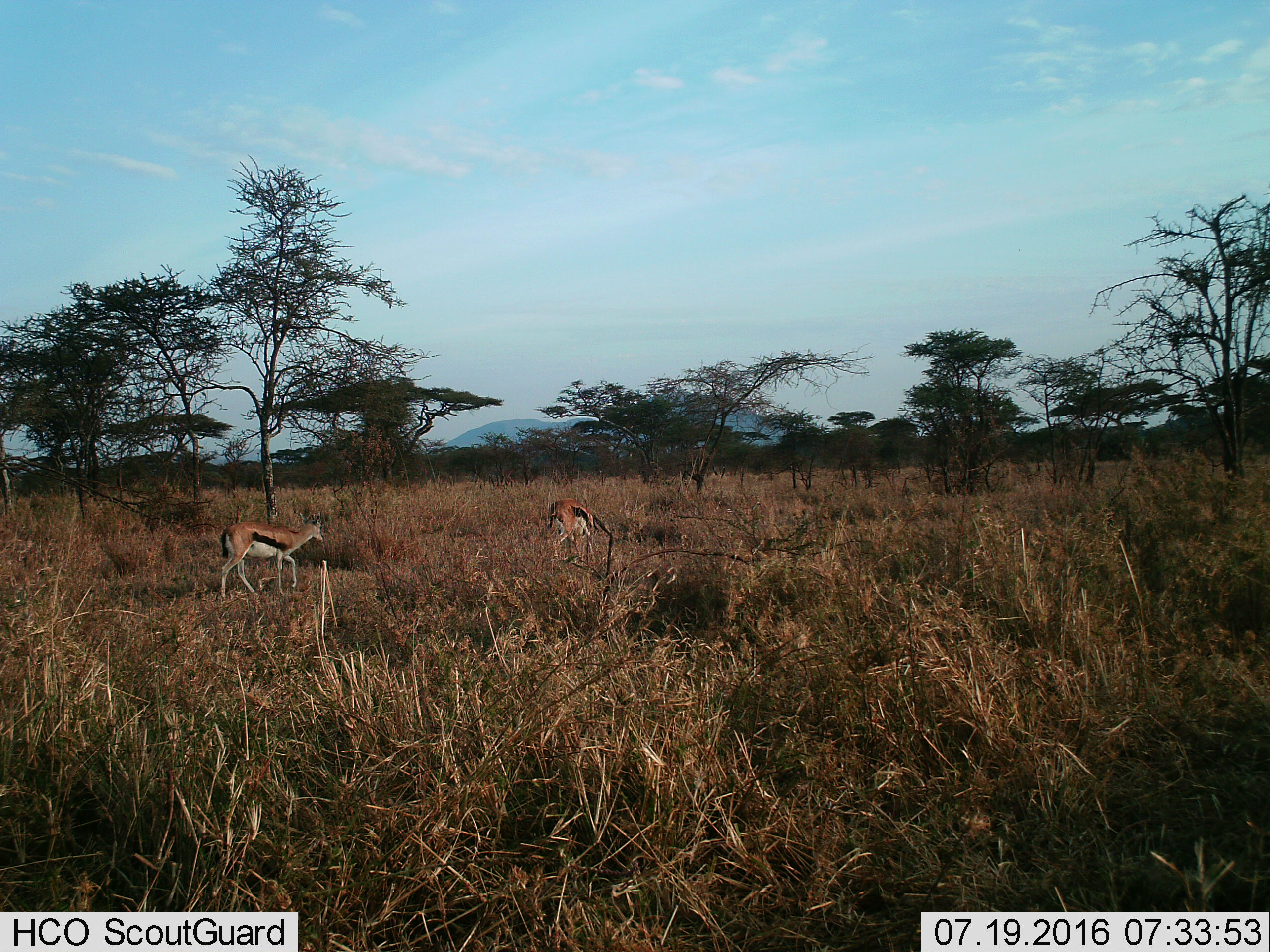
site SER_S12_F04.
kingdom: Animalia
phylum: Chordata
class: Mammalia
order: Artiodactyla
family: Bovidae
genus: Eudorcas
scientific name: Eudorcas thomsonii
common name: thomson's gazelle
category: gazellethomsons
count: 2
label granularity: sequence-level